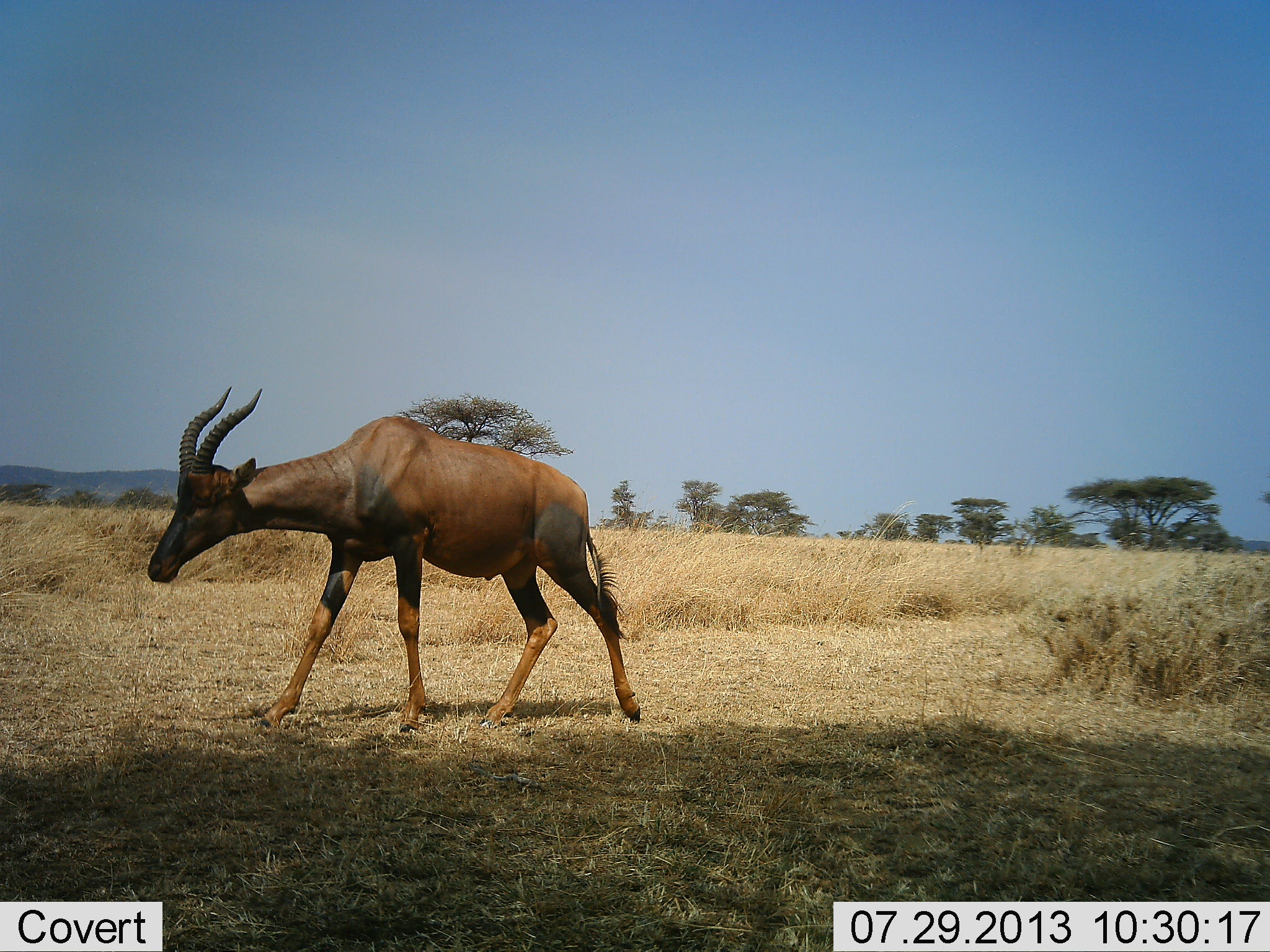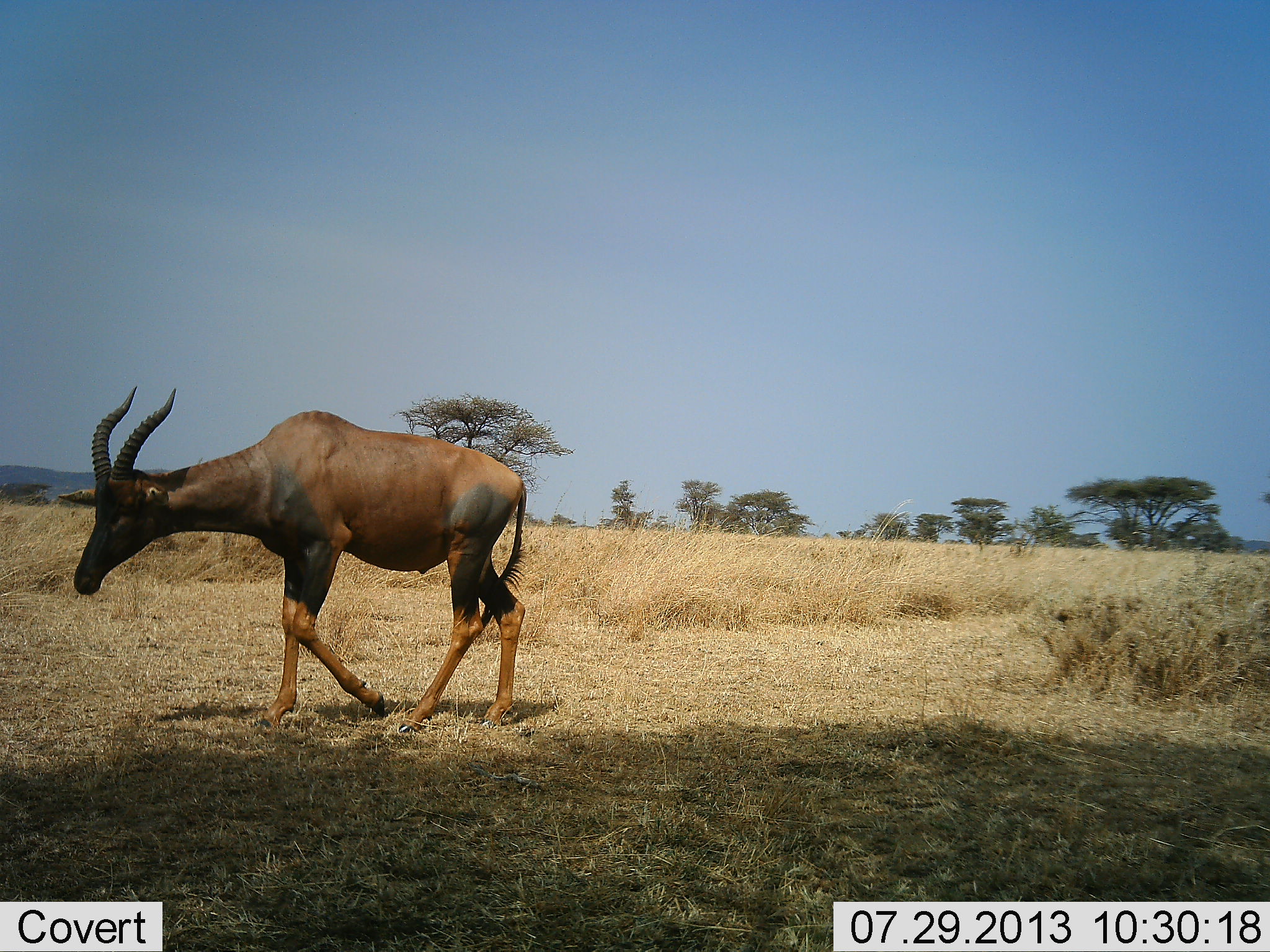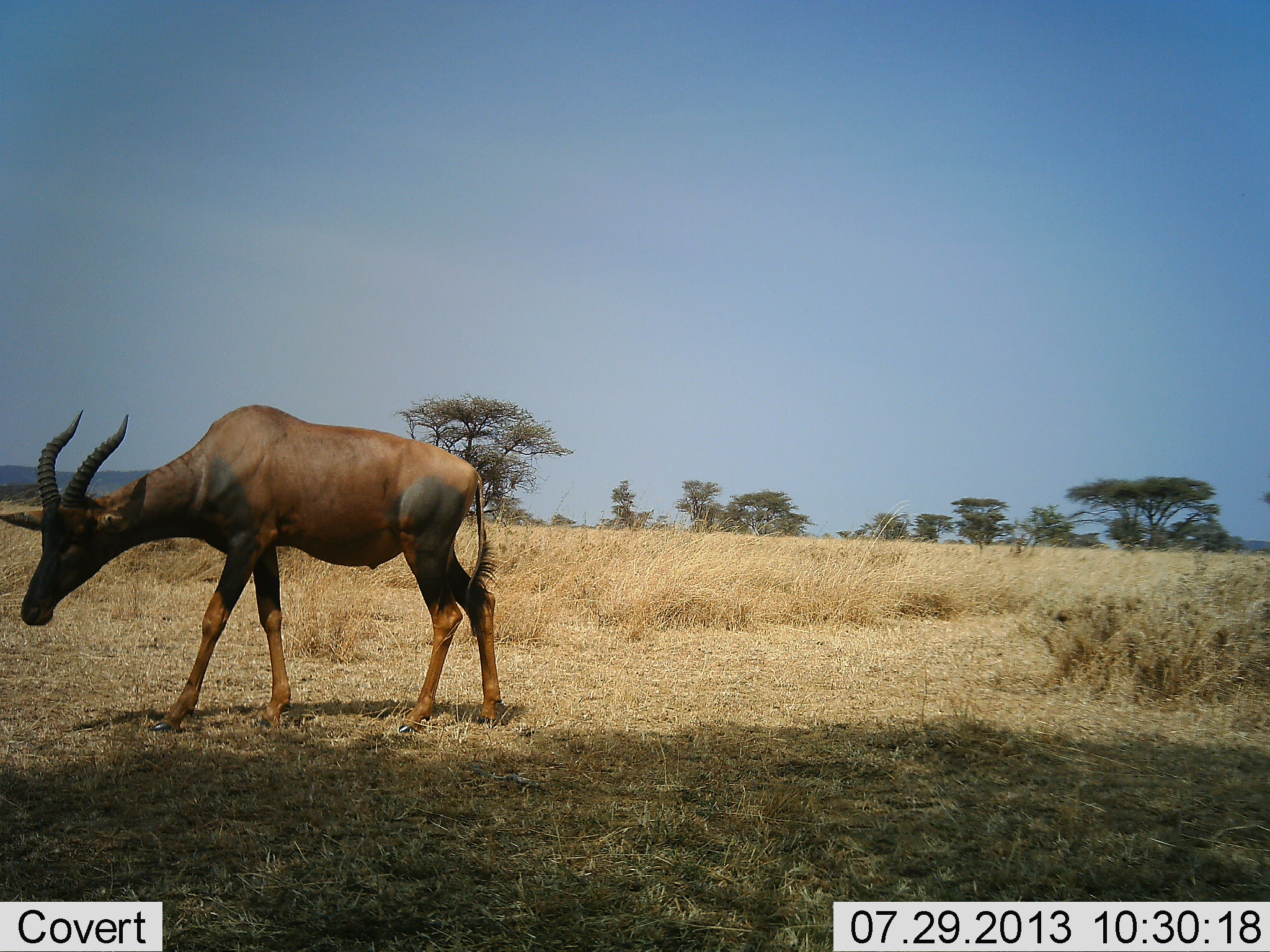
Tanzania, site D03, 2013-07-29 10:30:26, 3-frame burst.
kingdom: Animalia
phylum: Chordata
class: Mammalia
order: Artiodactyla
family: Bovidae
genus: Damaliscus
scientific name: Damaliscus lunatus jimela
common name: topi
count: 1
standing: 0%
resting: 0%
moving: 90%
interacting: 0%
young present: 0%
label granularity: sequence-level